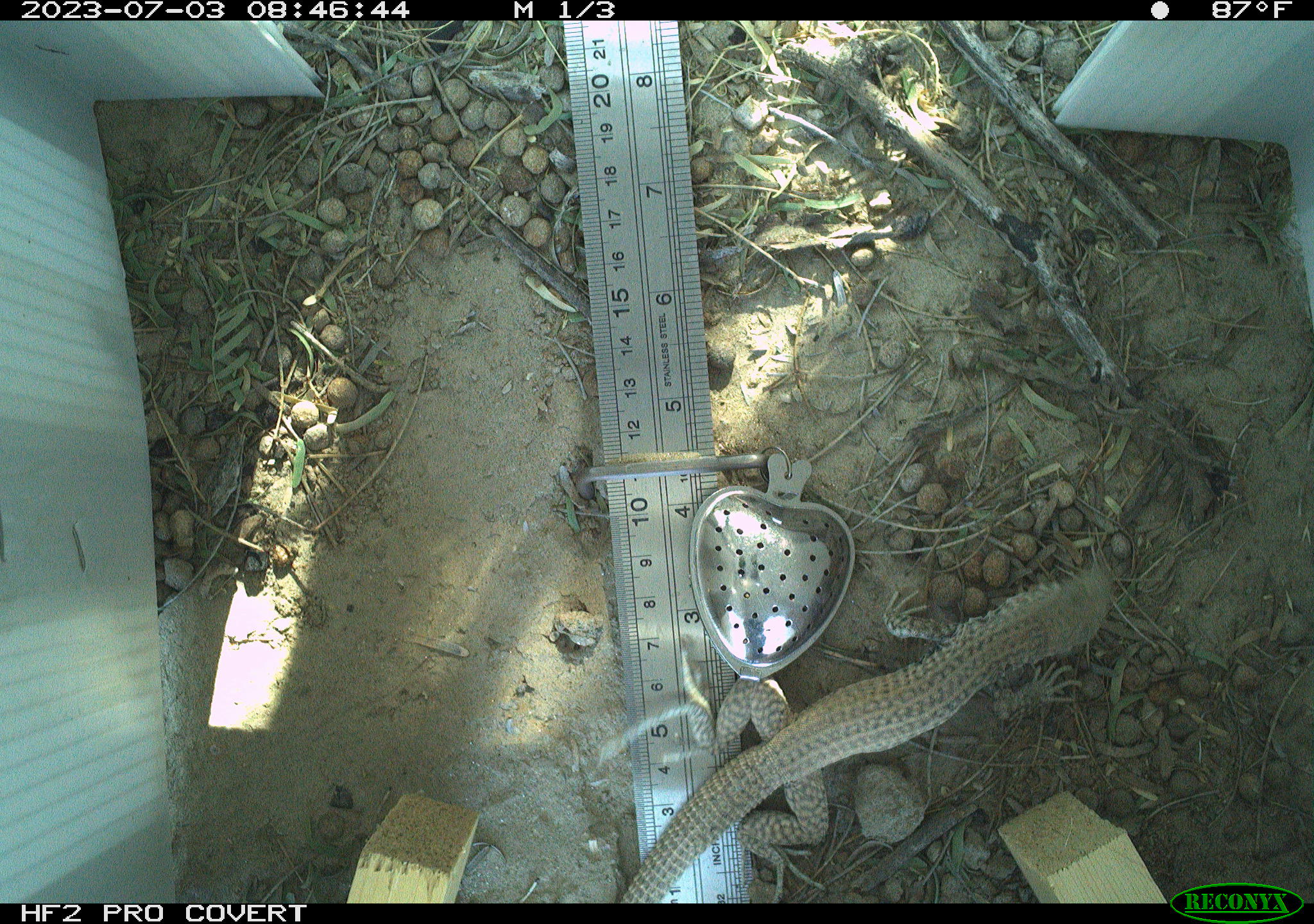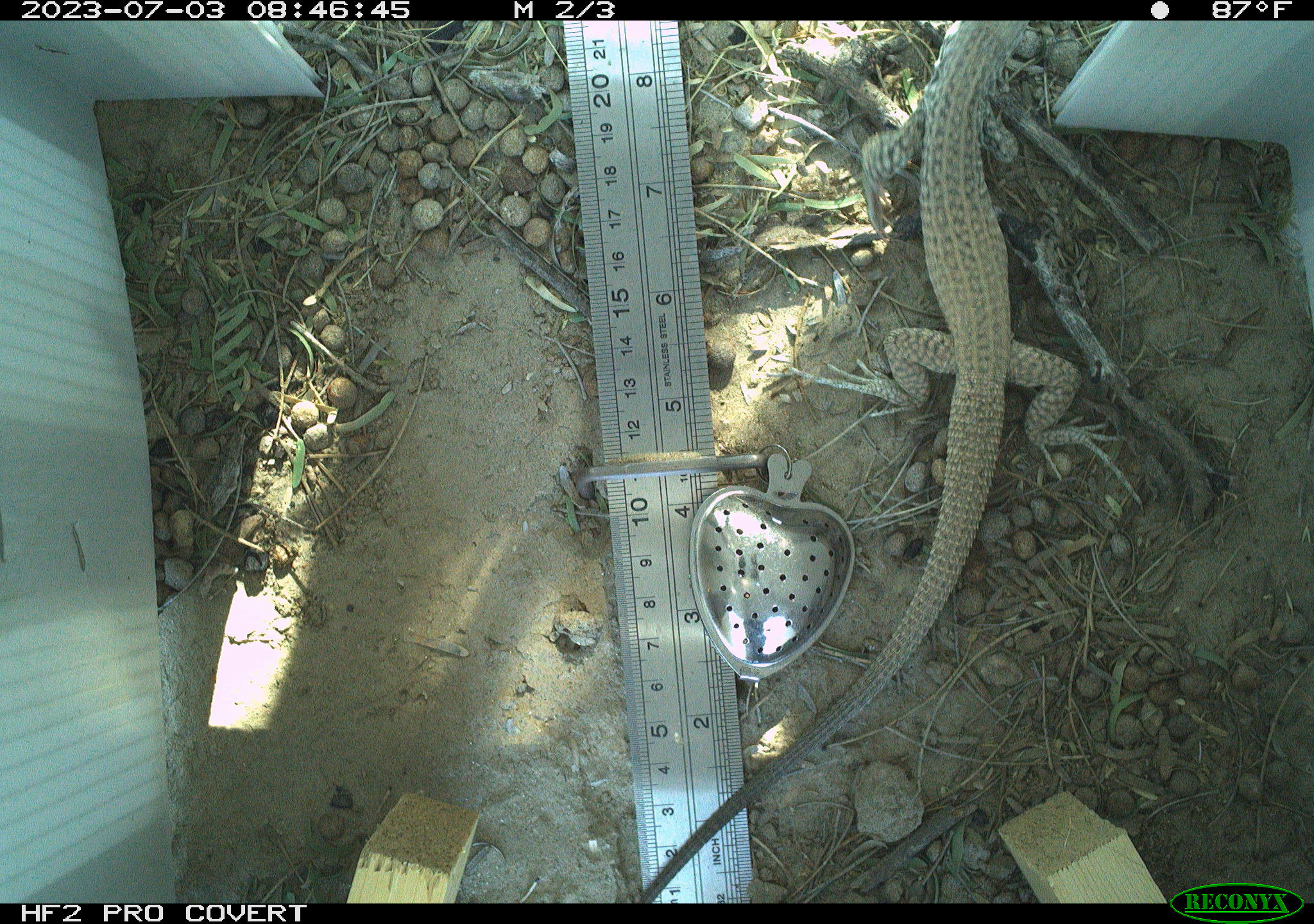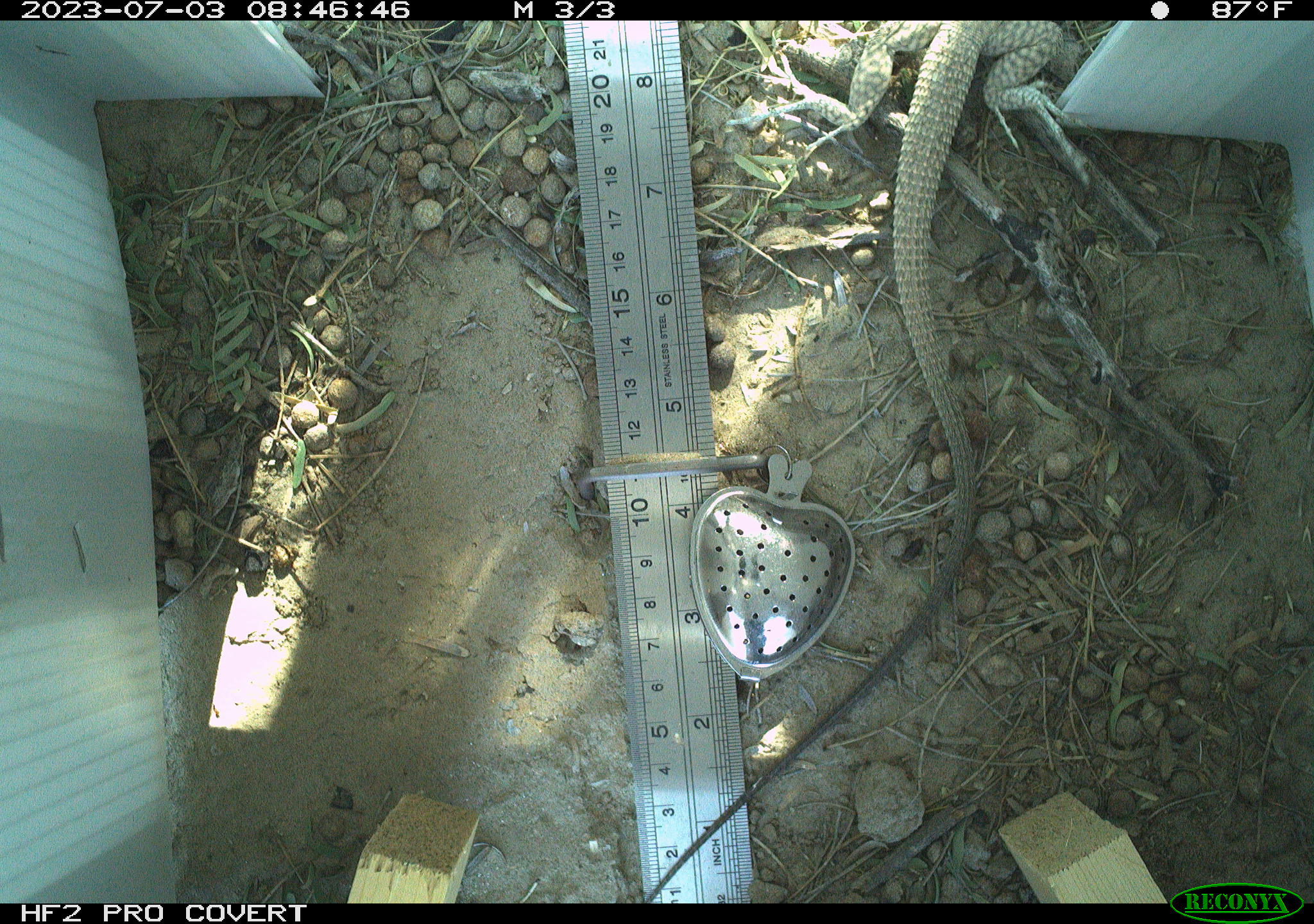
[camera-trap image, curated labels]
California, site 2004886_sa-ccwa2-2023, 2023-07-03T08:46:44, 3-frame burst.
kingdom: Animalia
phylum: Chordata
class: Reptilia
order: Squamata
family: Teiidae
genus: Aspidoscelis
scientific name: Aspidoscelis tigris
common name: western whiptail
Western whiptail (Aspidoscelis tigris).